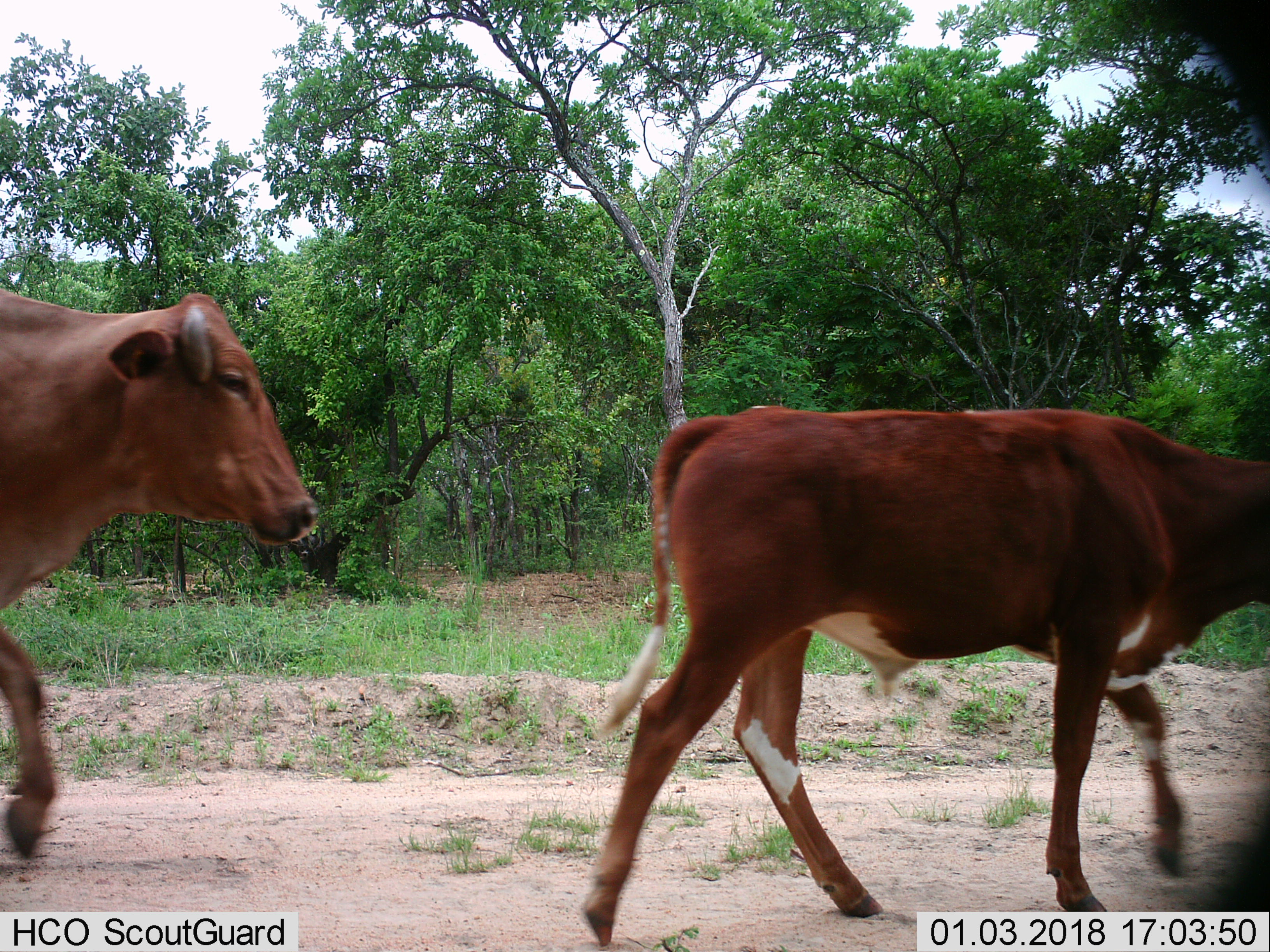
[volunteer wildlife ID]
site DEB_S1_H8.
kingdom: Animalia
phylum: Chordata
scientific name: Vertebrata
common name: domestic animal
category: domesticanimal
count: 2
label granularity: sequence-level